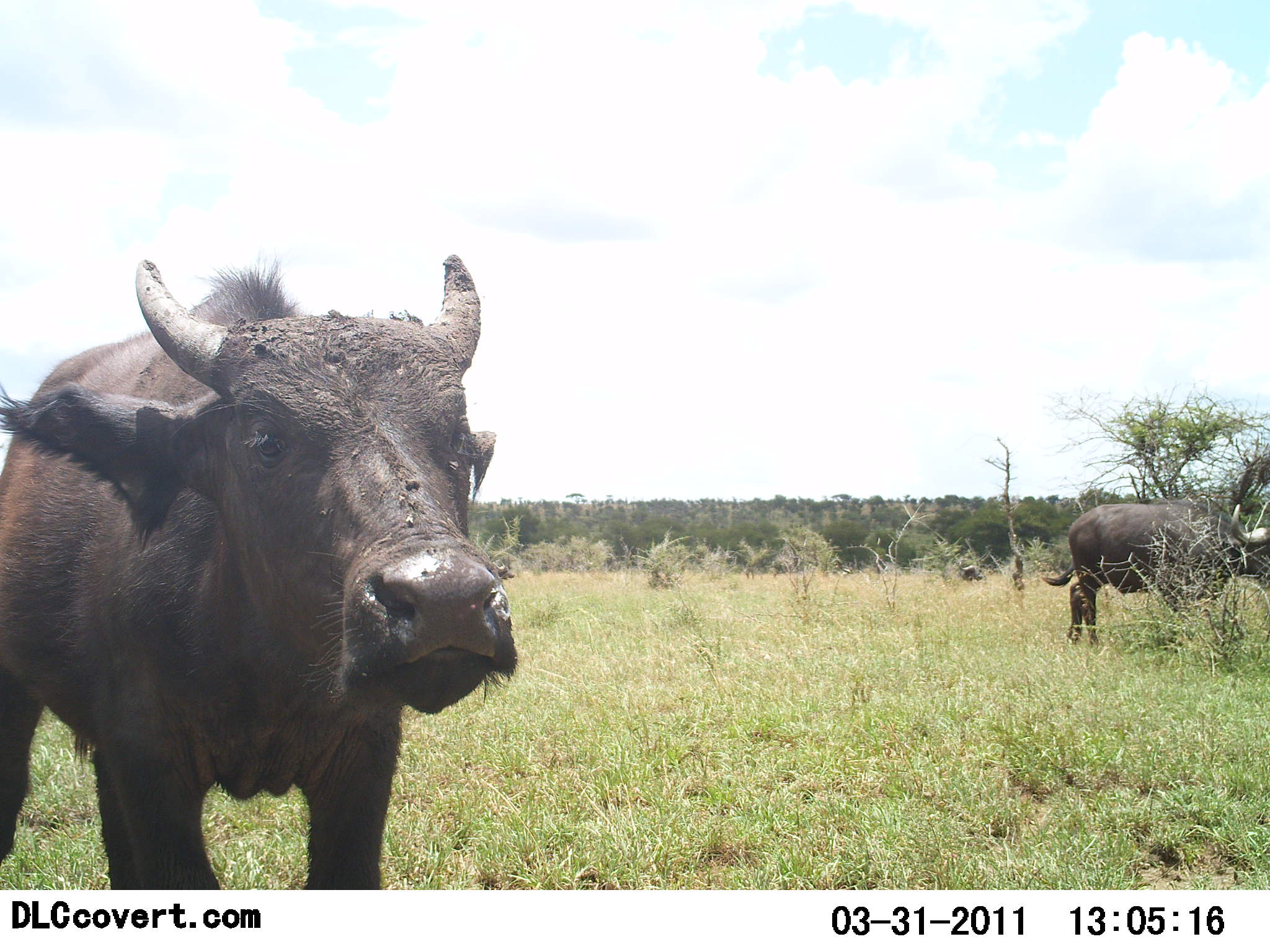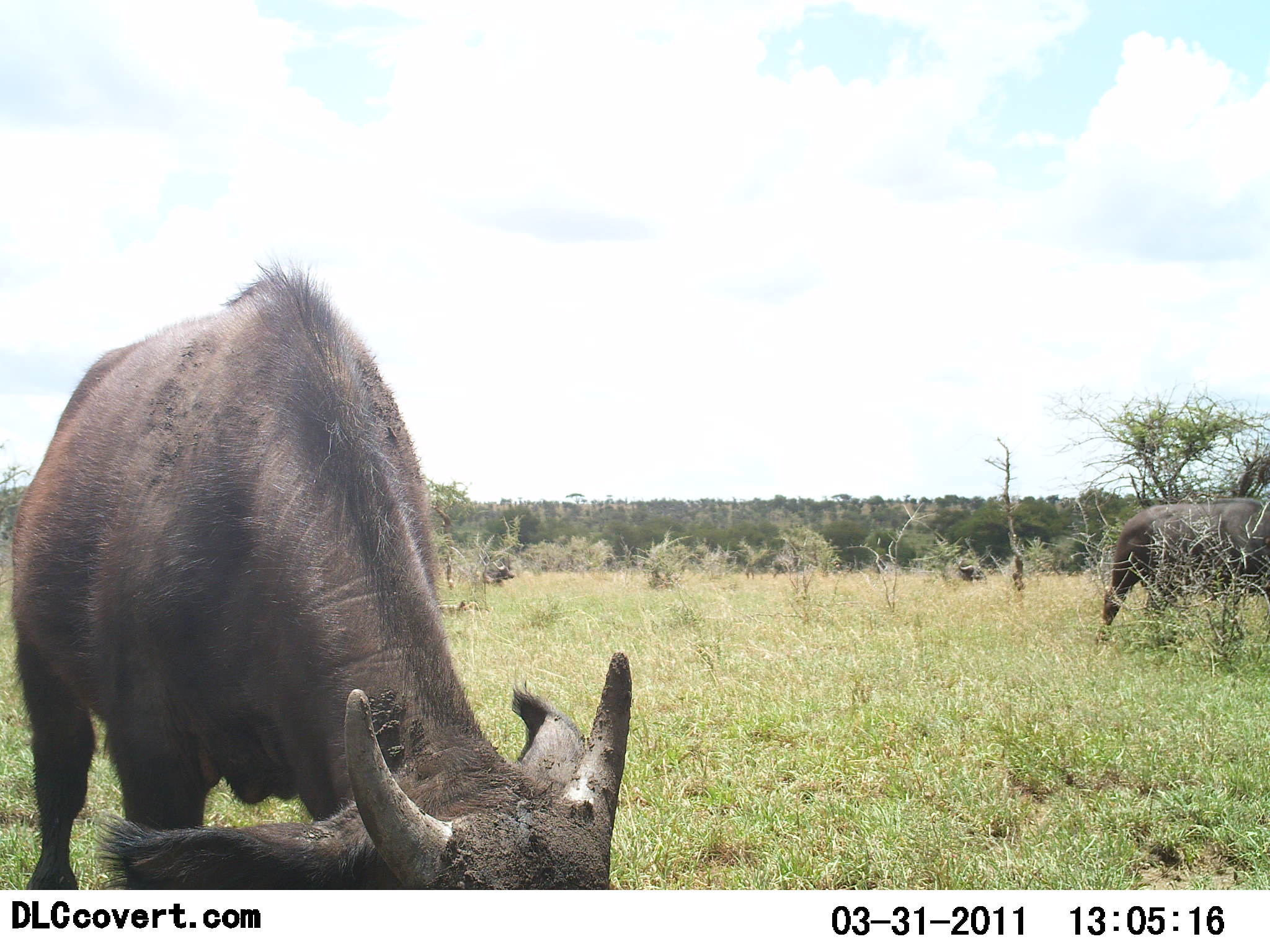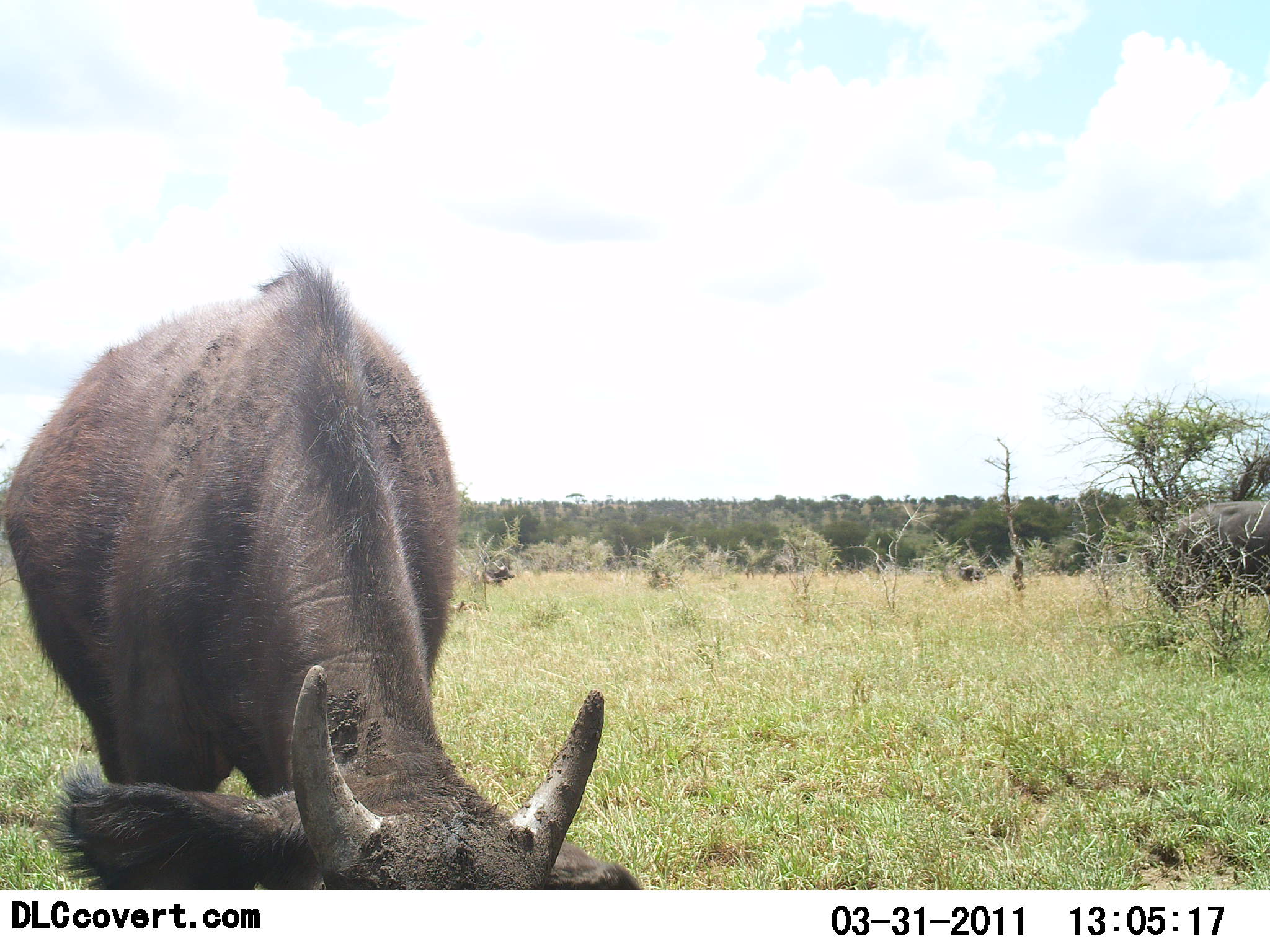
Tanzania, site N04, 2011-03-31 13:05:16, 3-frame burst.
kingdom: Animalia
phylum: Chordata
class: Mammalia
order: Artiodactyla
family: Bovidae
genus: Syncerus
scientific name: Syncerus caffer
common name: cape buffalo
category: buffalo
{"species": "buffalo (cape buffalo) (Syncerus caffer)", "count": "2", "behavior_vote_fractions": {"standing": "42%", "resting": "0%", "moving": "33%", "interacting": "0%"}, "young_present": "33%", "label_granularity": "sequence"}